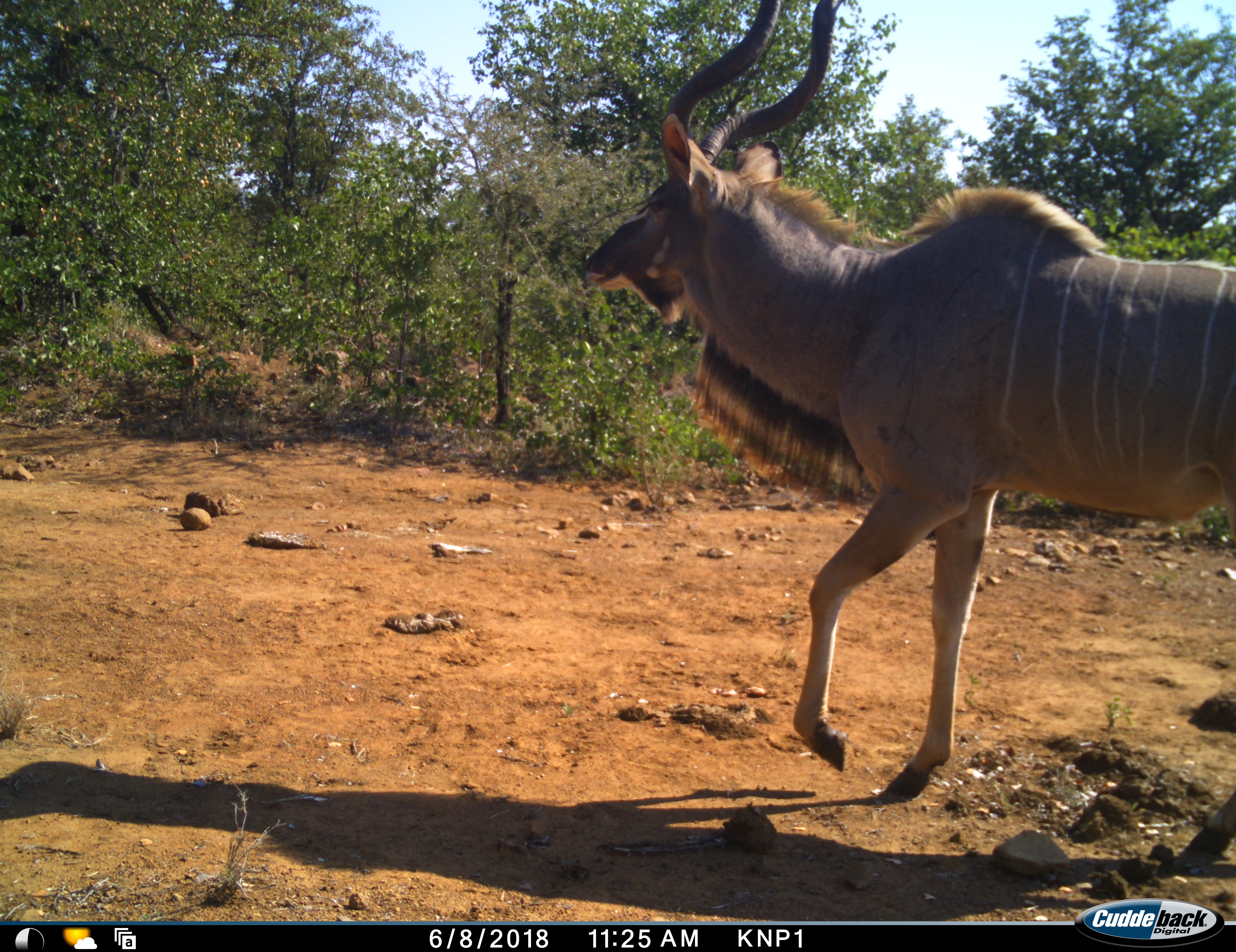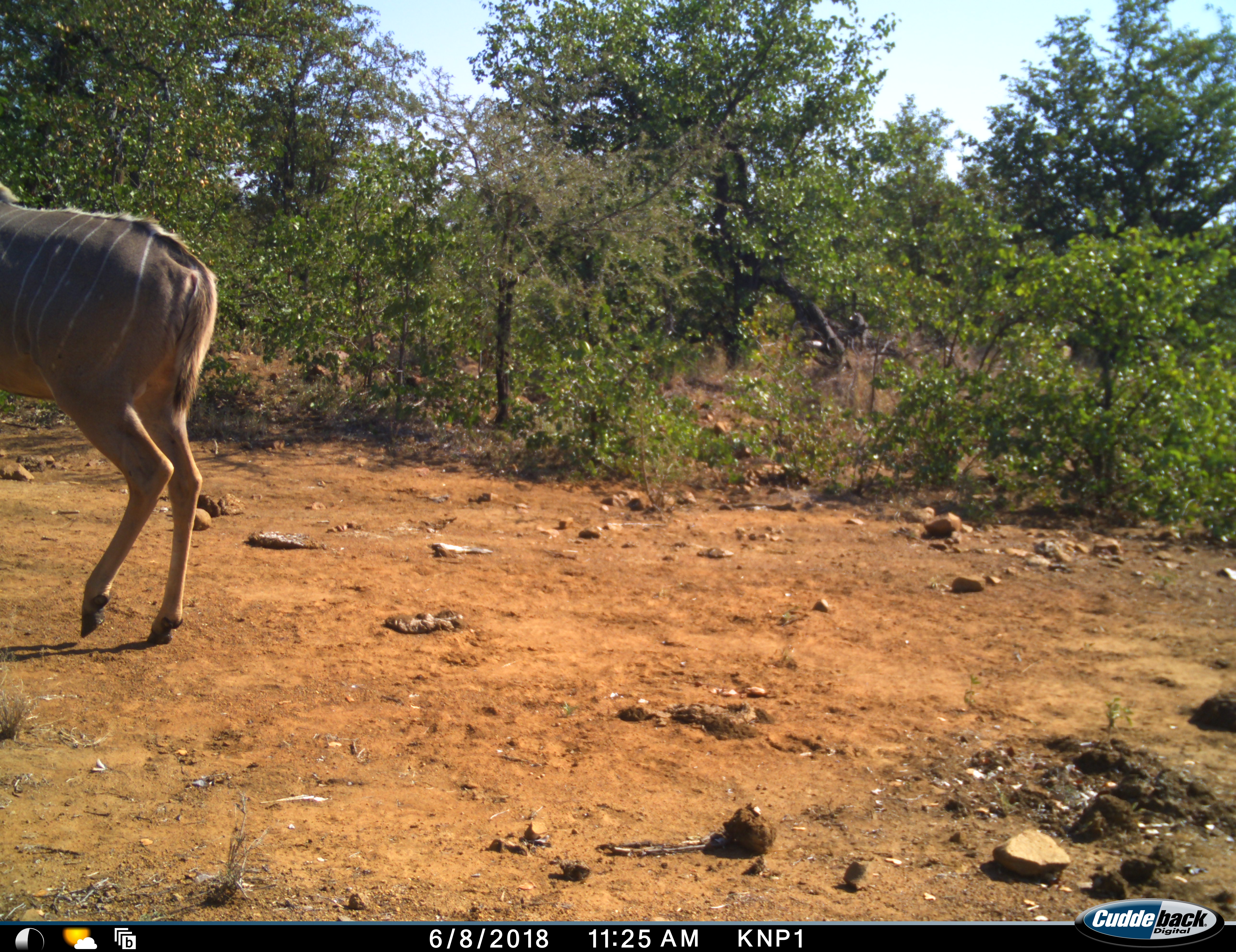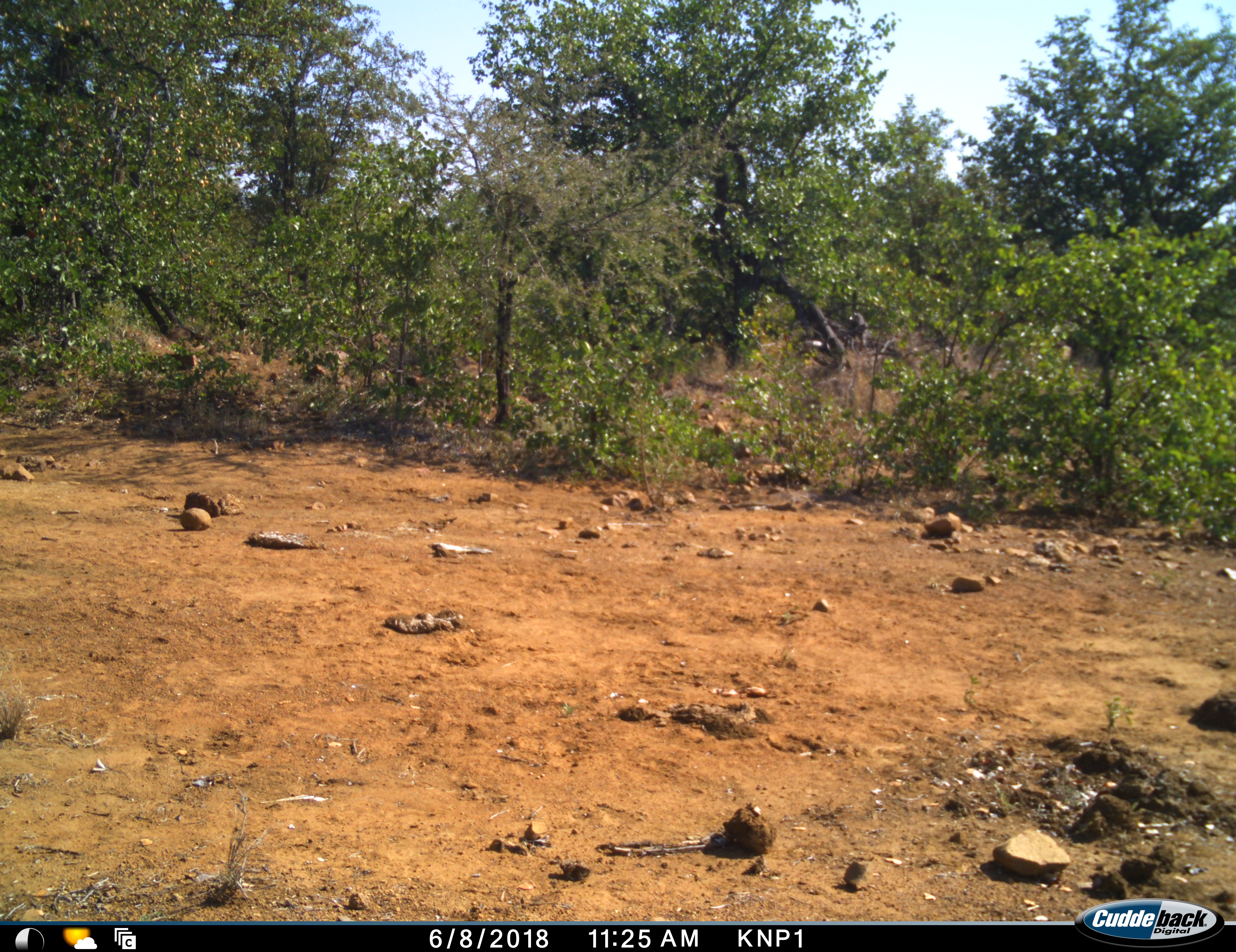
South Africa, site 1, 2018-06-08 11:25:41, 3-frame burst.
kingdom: Animalia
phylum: Chordata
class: Mammalia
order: Artiodactyla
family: Bovidae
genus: Tragelaphus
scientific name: Tragelaphus strepsiceros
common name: greater kudu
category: kudu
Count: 1.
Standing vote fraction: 0%.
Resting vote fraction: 0%.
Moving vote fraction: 100%.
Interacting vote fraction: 0%.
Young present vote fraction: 0%.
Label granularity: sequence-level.